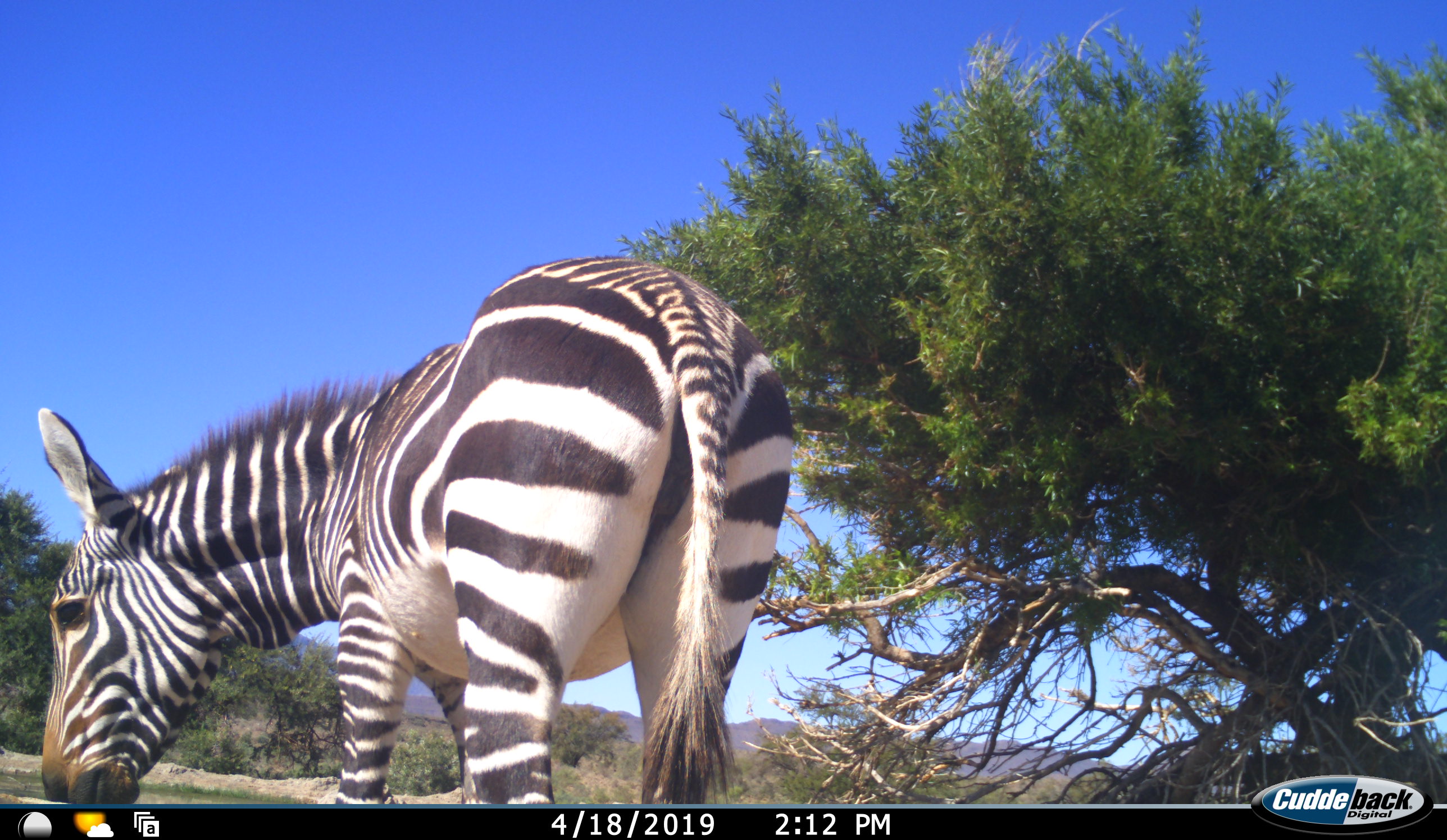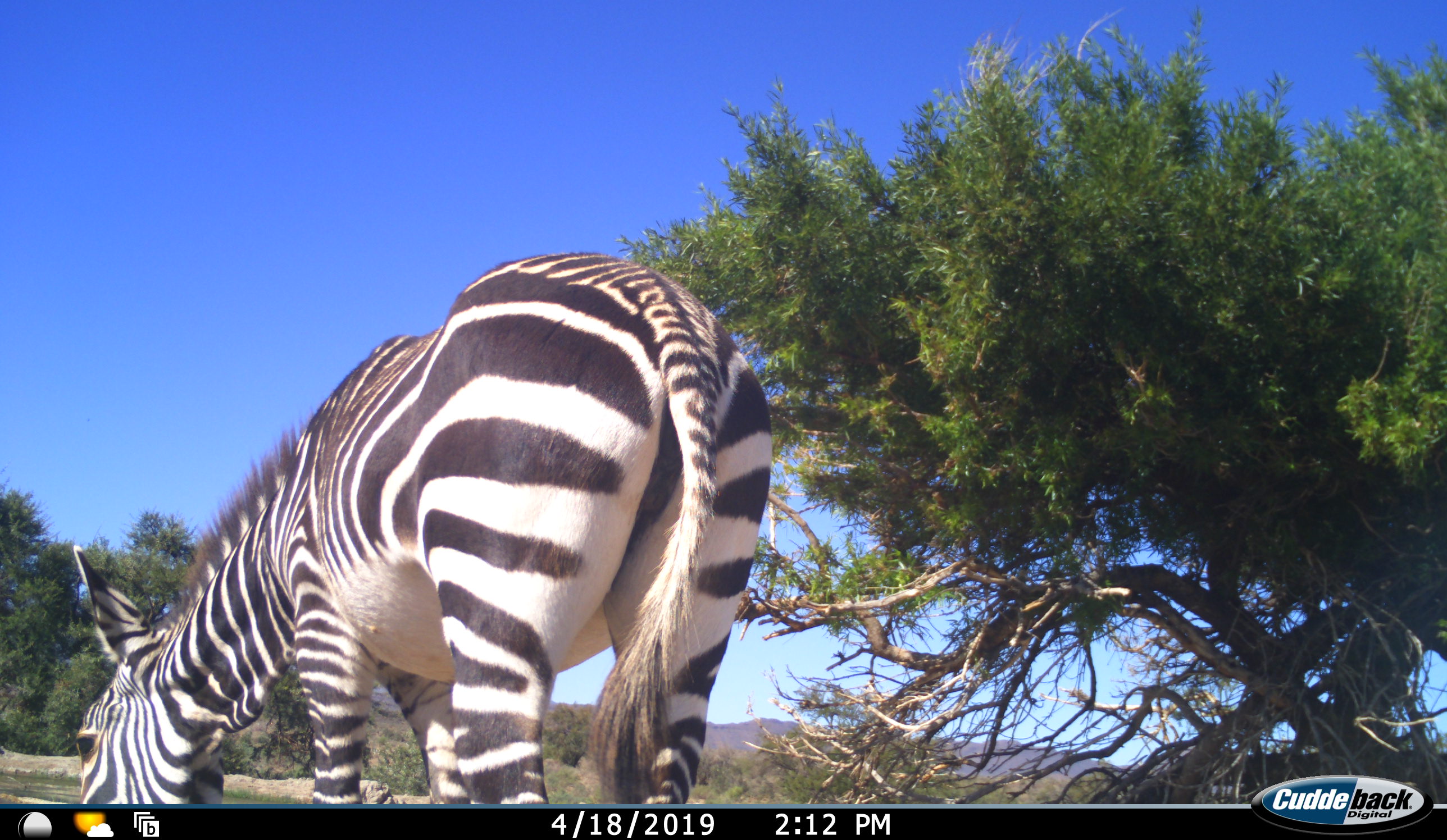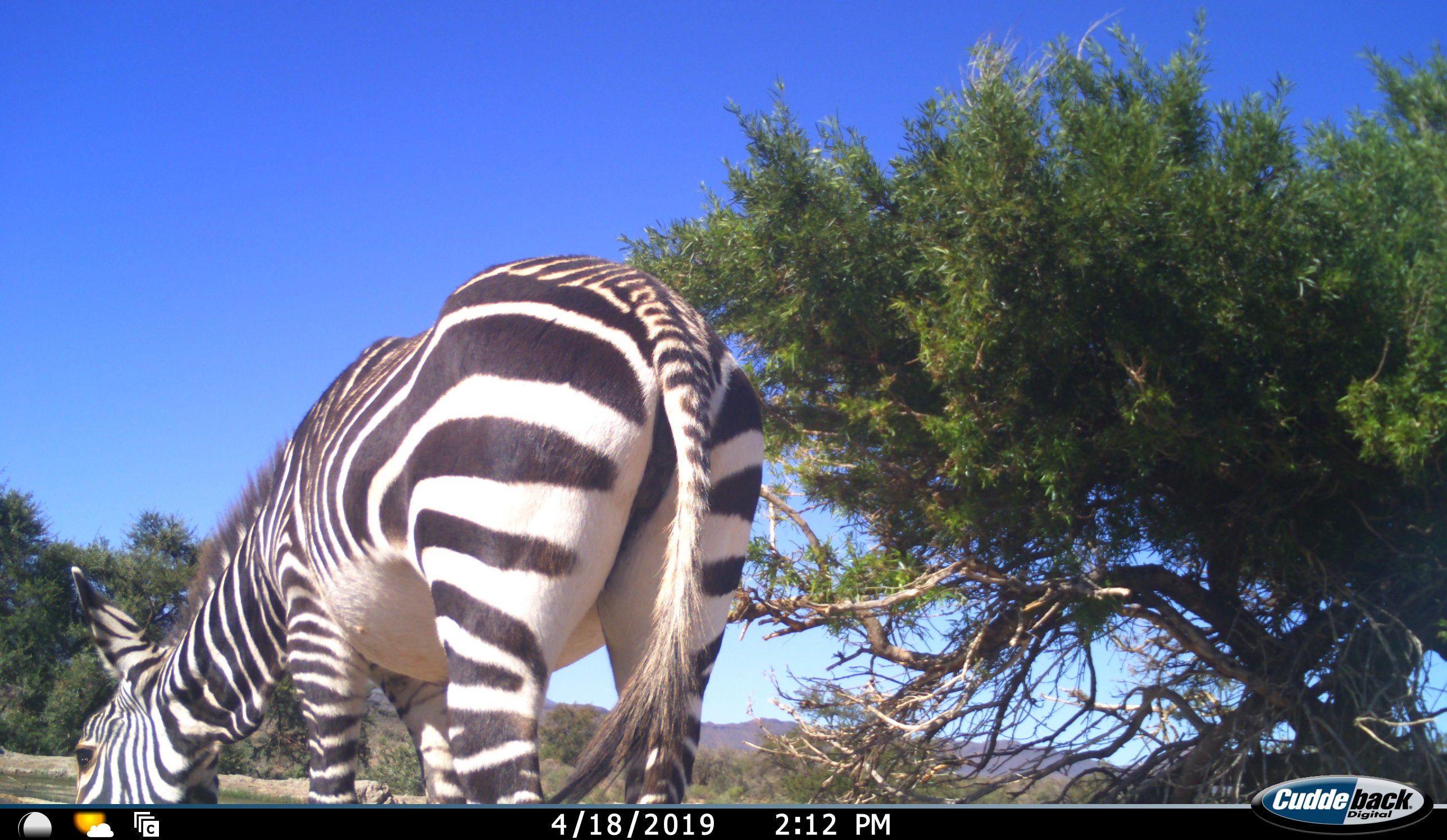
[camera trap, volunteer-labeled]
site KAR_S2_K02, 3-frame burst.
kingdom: Animalia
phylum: Chordata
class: Mammalia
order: Perissodactyla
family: Equidae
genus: Equus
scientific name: Equus zebra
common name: mountain zebra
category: zebramountain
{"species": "zebramountain (mountain zebra) (Equus zebra)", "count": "1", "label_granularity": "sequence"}